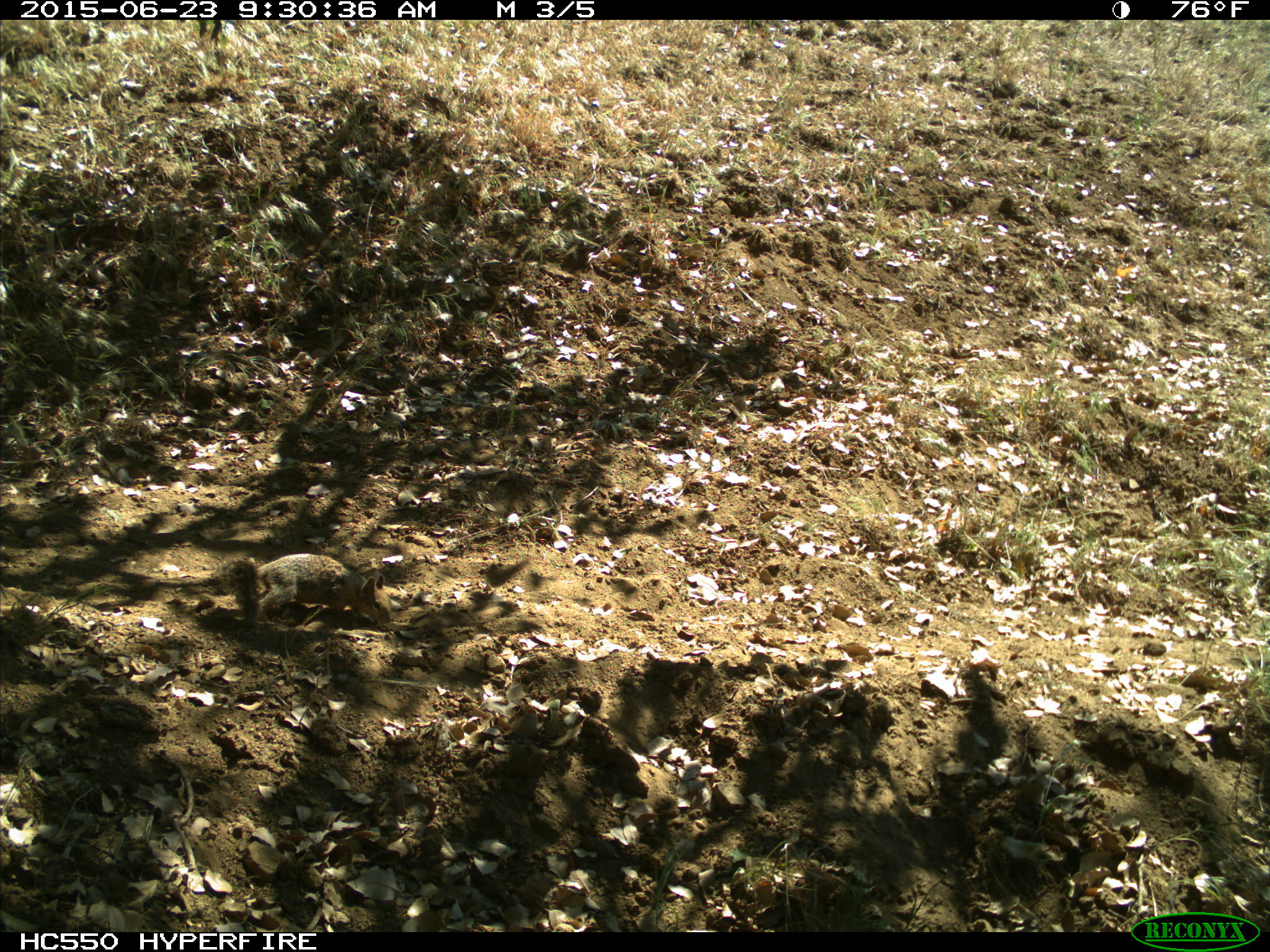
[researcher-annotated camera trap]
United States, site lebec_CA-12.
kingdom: Animalia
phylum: Chordata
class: Mammalia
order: Rodentia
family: Sciuridae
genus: Otospermophilus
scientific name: Otospermophilus beecheyi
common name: california ground squirrel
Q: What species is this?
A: Otospermophilus beecheyi (california ground squirrel).